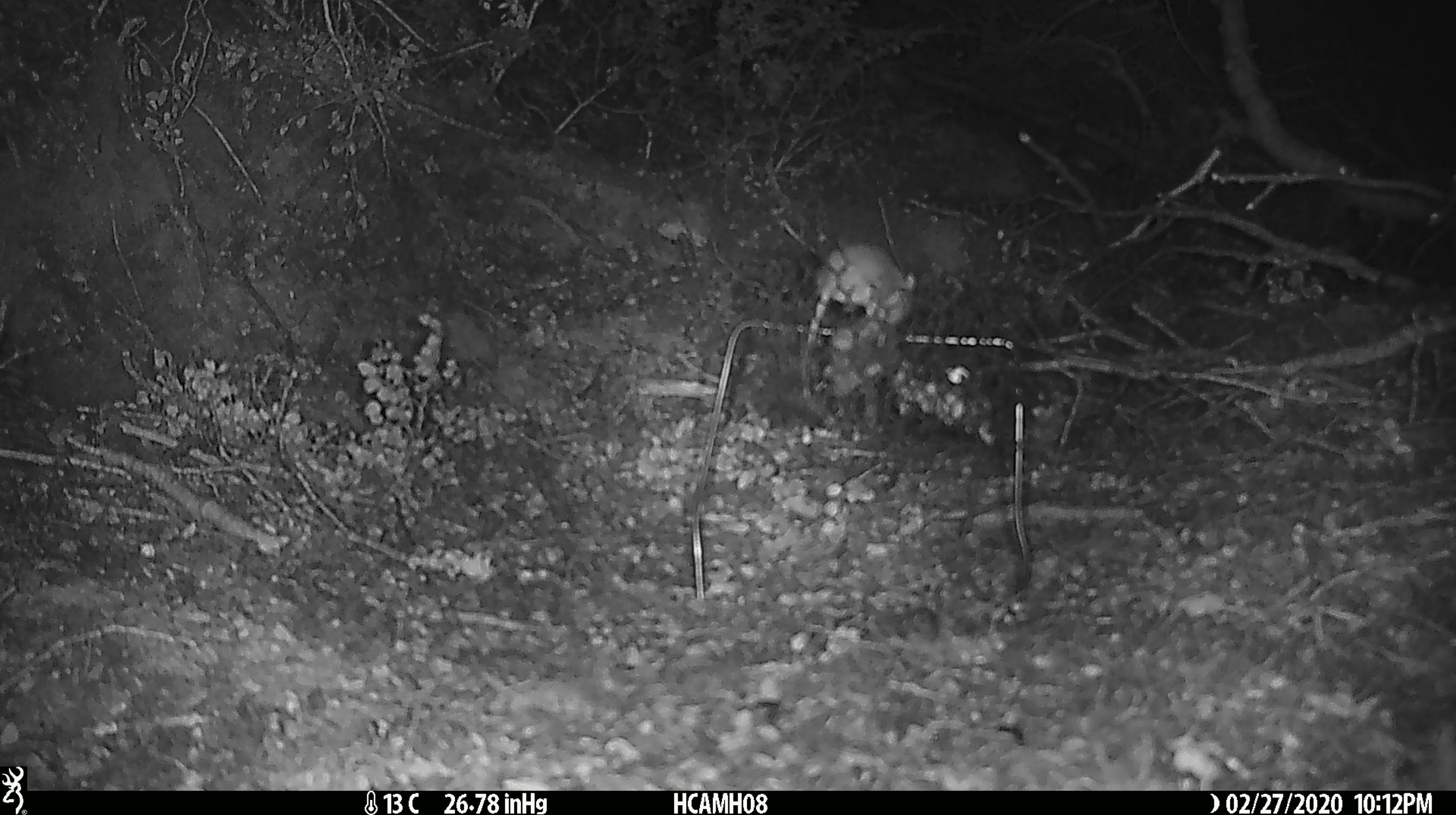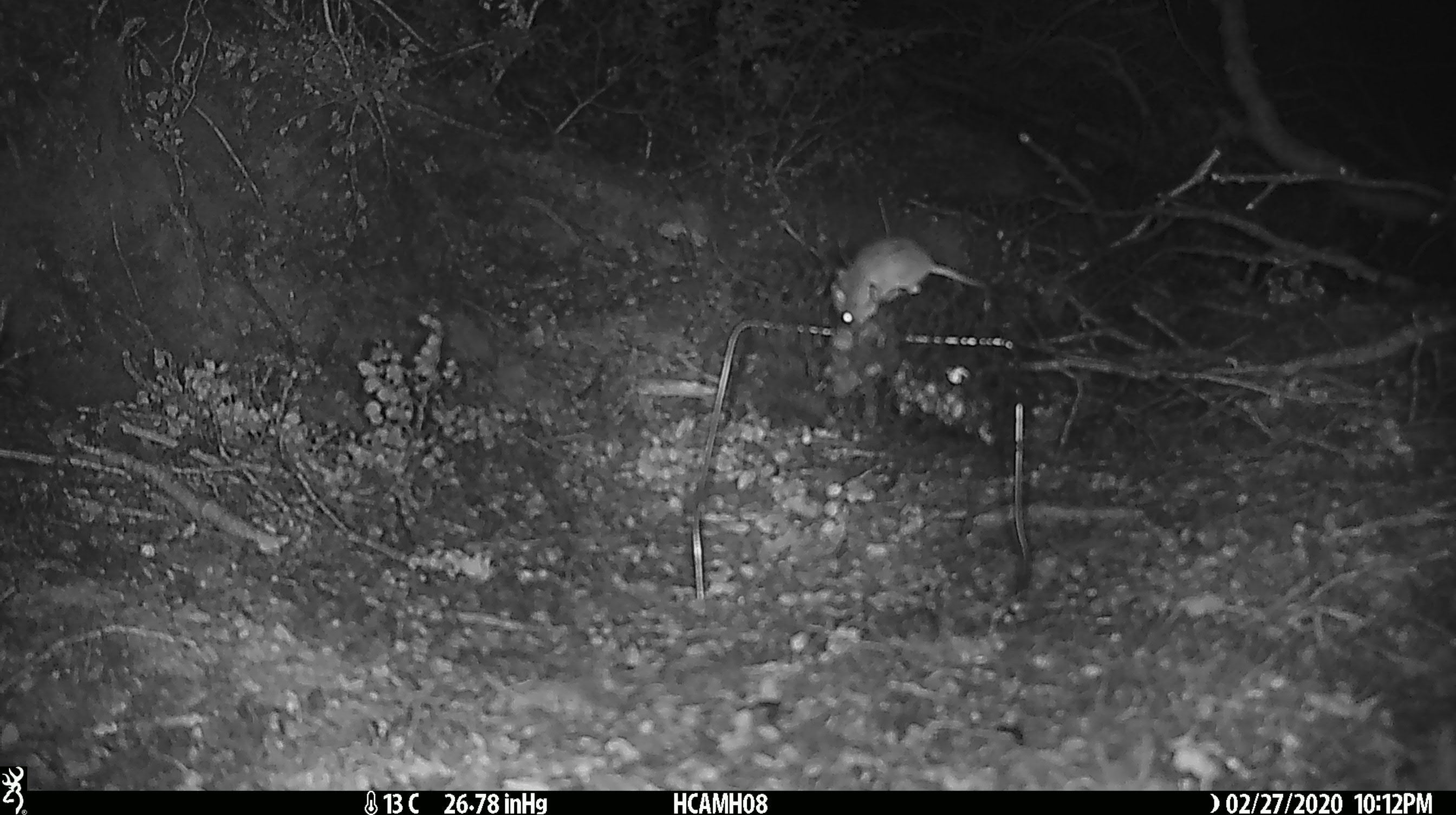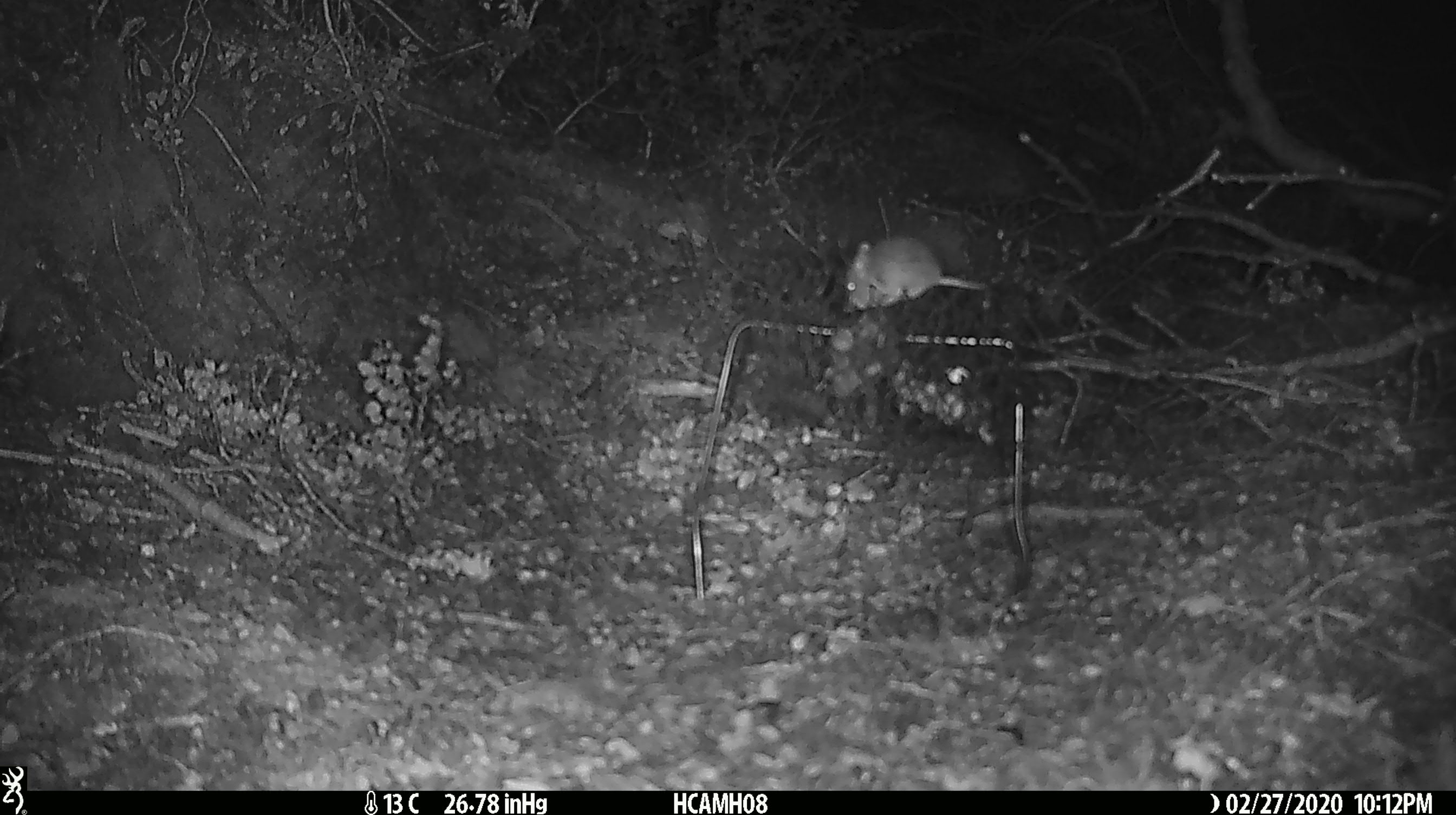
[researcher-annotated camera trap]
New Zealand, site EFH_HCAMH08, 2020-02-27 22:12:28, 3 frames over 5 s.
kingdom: Animalia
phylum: Chordata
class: Mammalia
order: Rodentia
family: Muridae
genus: Mus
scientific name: Mus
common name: mouse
Mouse (Mus).